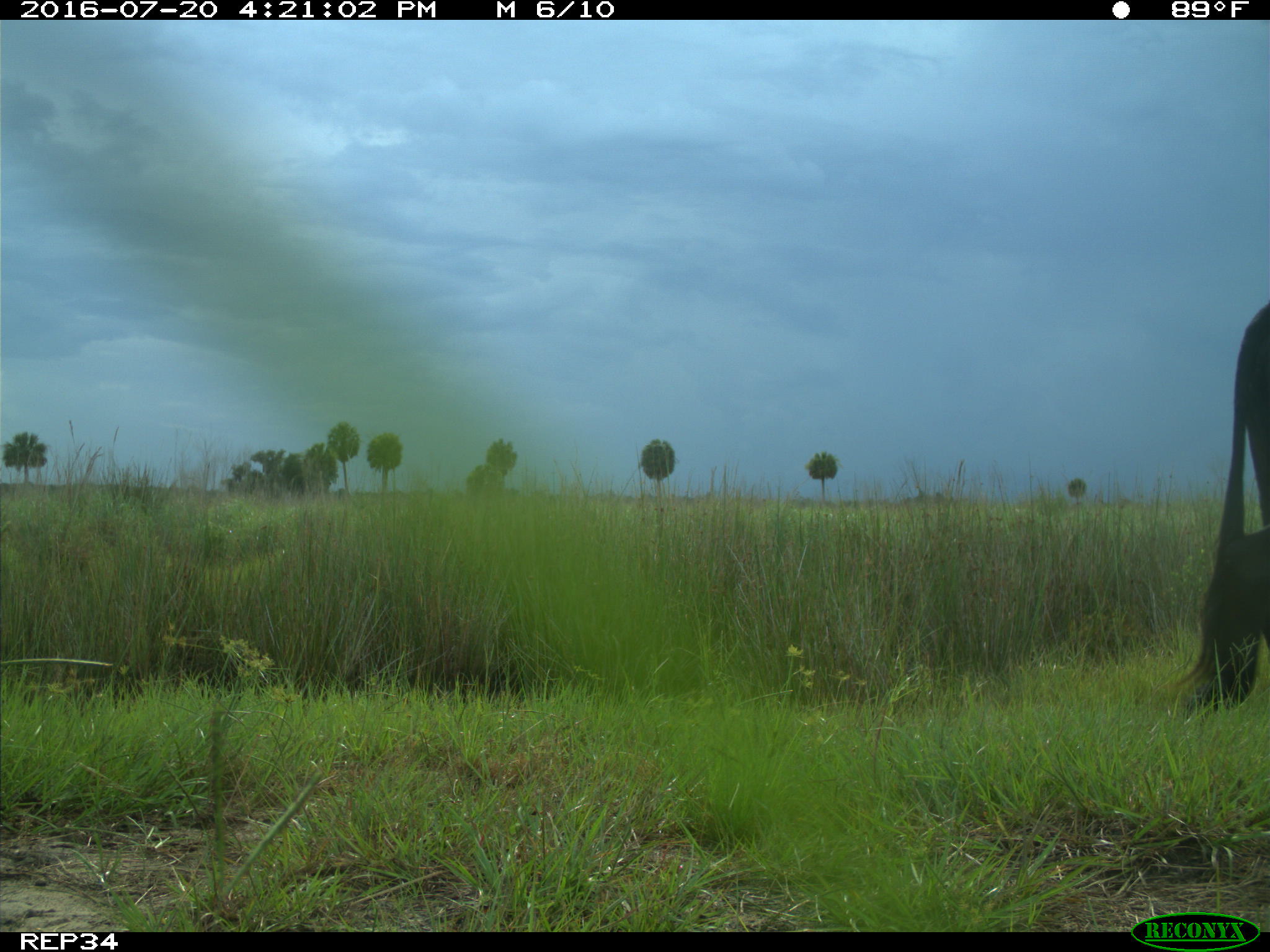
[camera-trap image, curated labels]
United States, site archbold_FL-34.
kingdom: Animalia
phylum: Chordata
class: Mammalia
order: Artiodactyla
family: Bovidae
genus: Bos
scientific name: Bos taurus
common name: domestic cow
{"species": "Bos taurus (domestic cow)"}